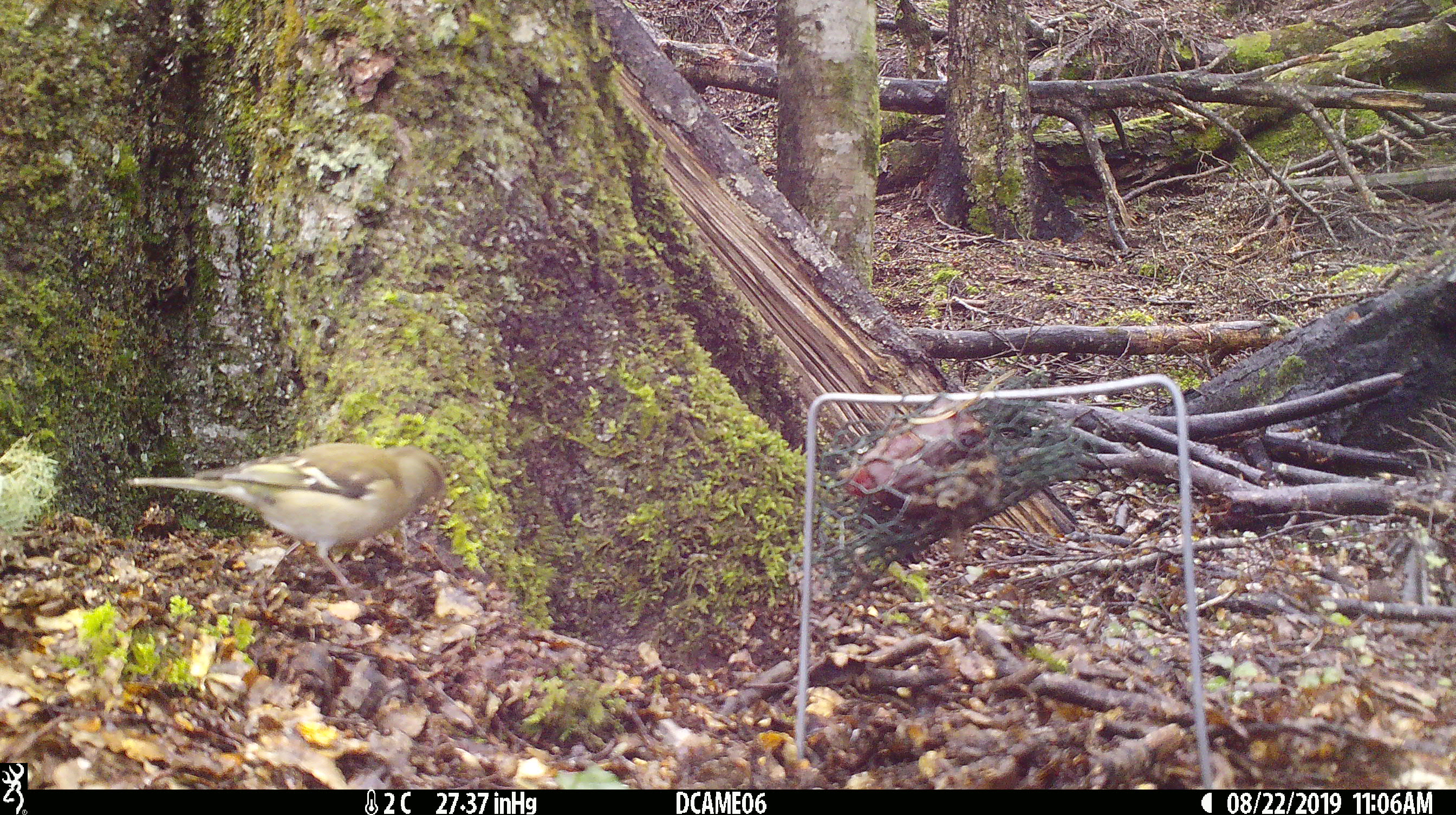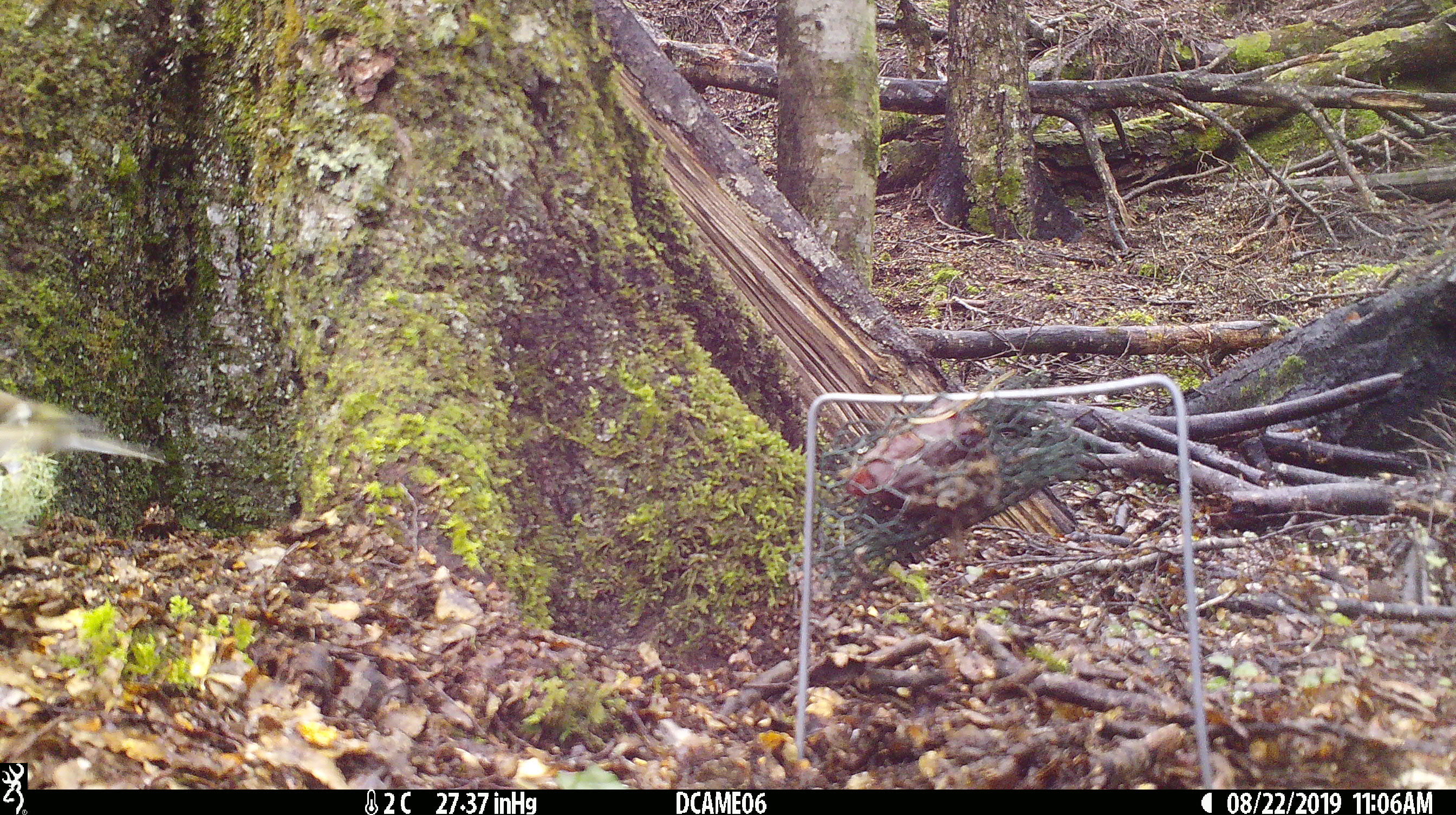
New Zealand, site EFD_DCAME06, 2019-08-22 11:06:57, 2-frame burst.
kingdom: Animalia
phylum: Chordata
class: Aves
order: Passeriformes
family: Fringillidae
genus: Fringilla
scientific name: Fringilla coelebs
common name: common chaffinch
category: chaffinch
Chaffinch (common chaffinch) (Fringilla coelebs).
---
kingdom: Animalia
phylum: Chordata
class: Aves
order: Passeriformes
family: Fringillidae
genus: Chloris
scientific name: Chloris chloris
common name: greenfinch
Greenfinch (Chloris chloris).